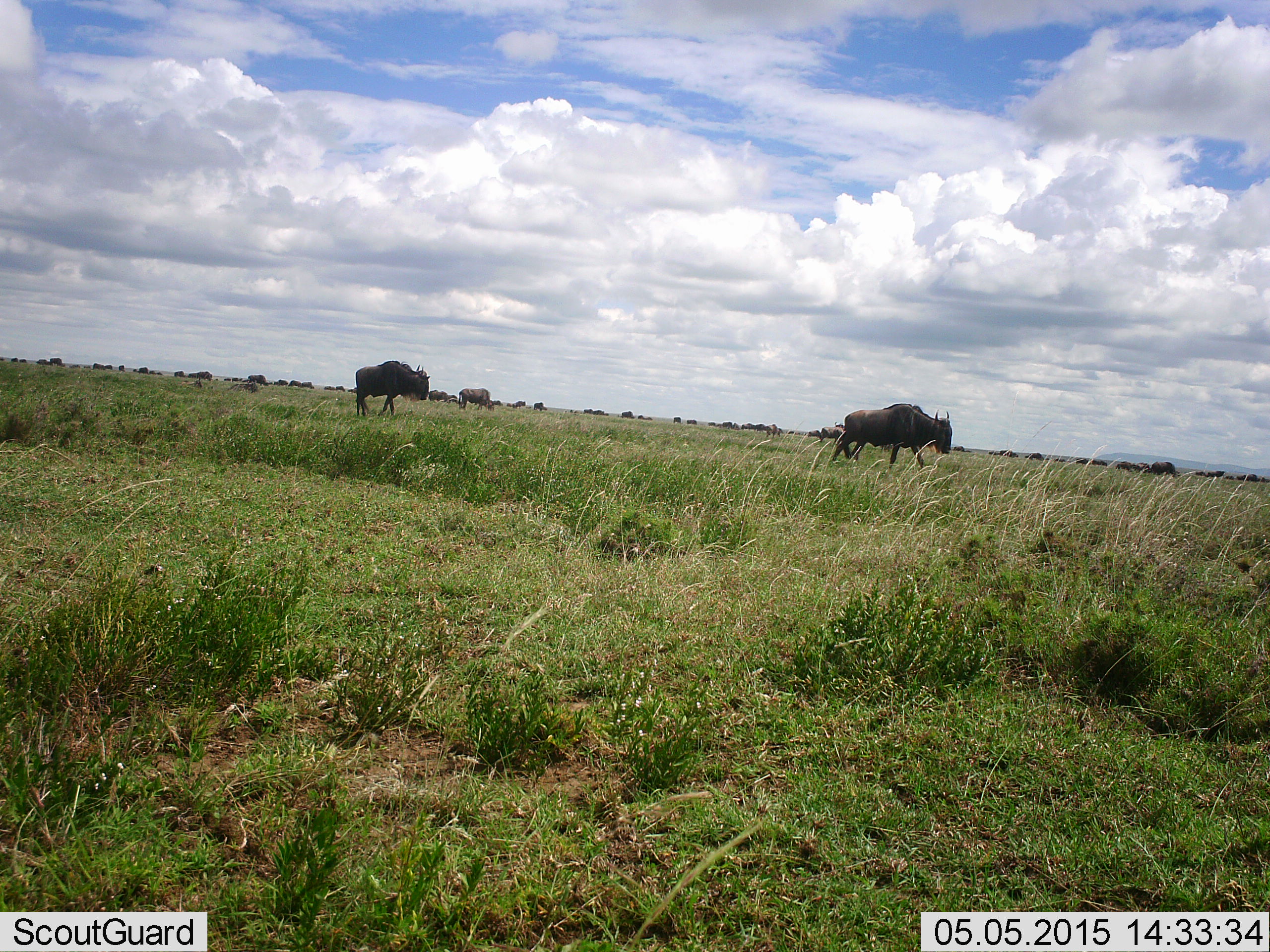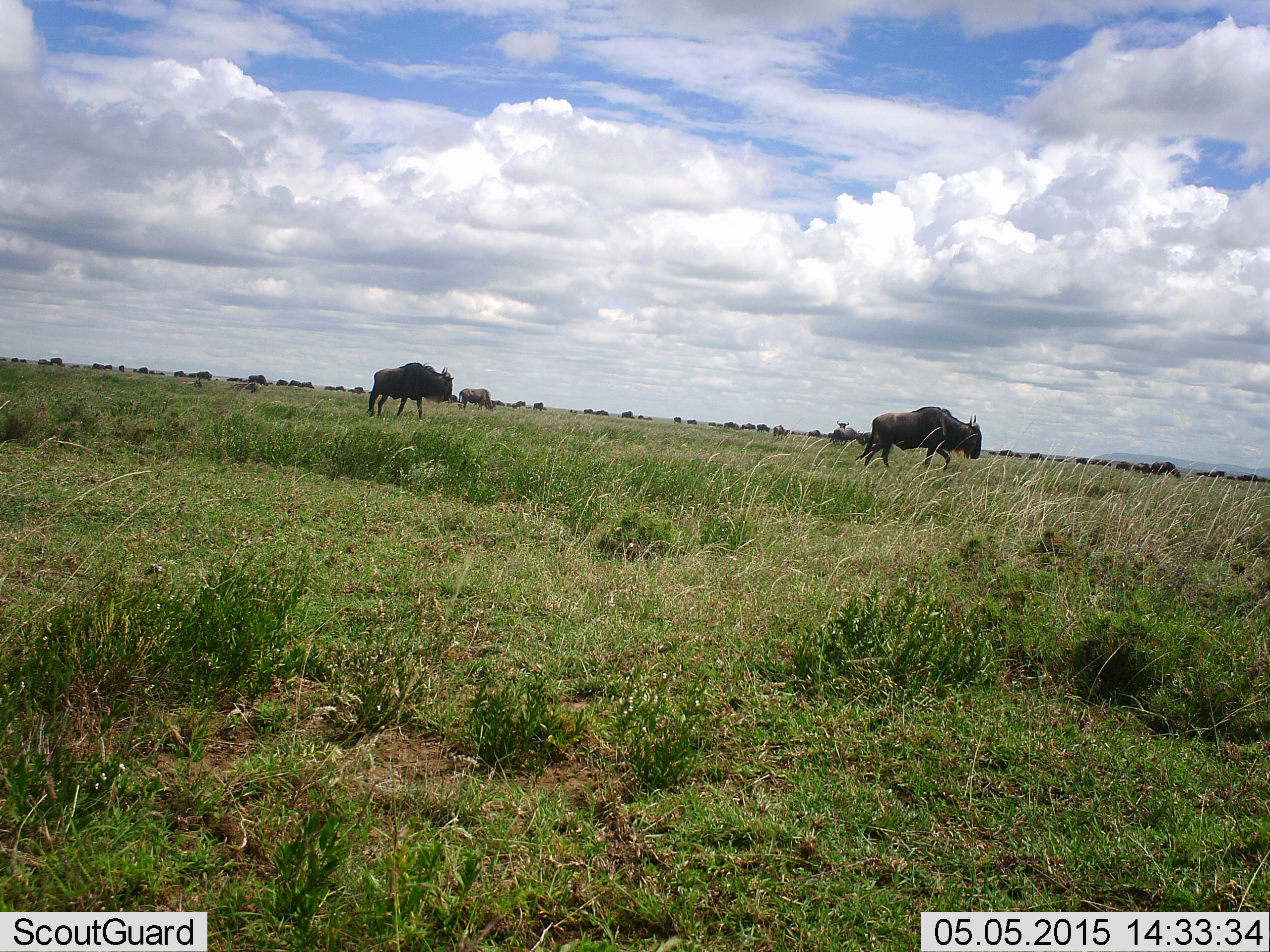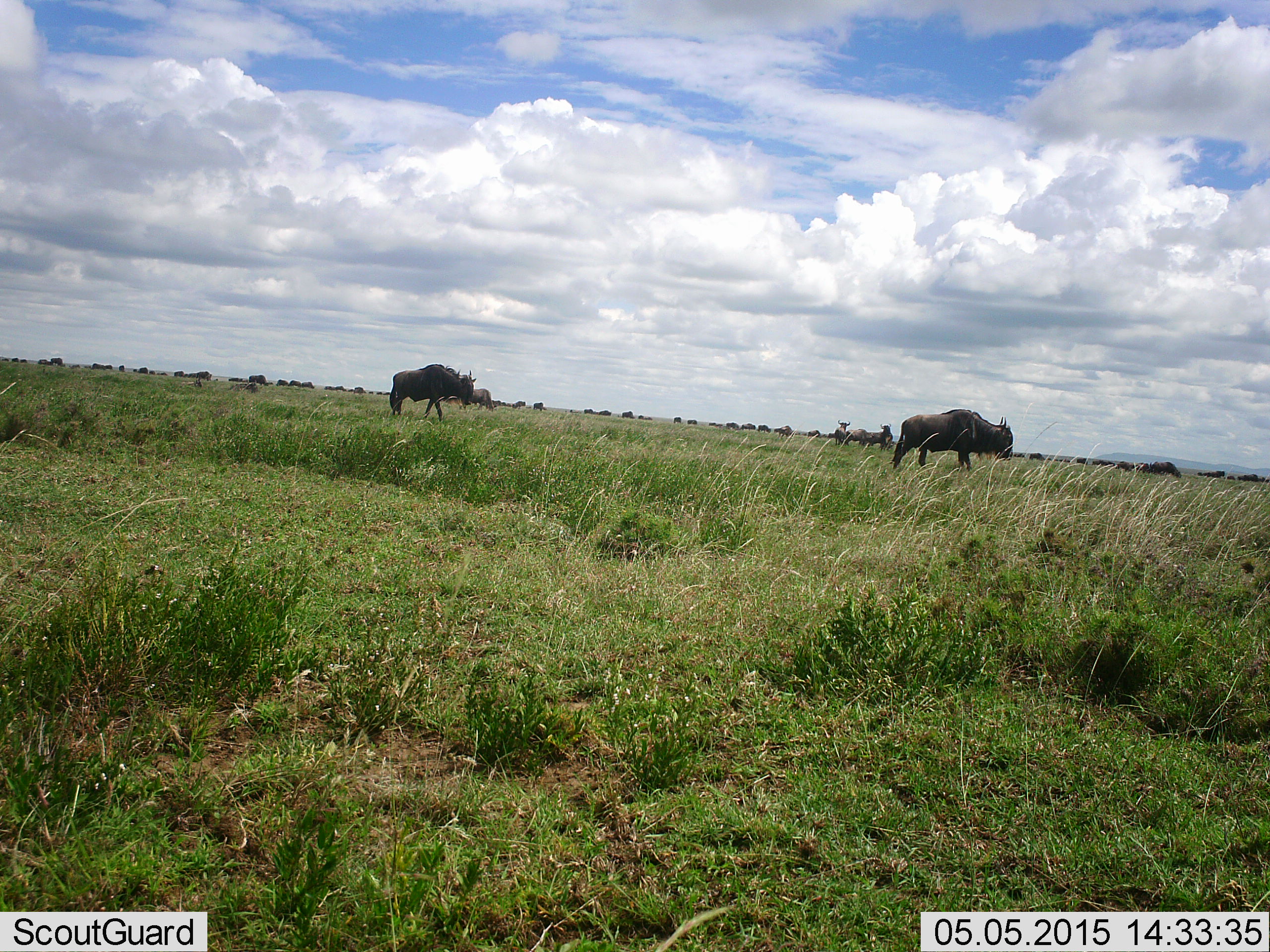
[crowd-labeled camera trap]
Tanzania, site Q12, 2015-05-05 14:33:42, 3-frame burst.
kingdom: Animalia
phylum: Chordata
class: Mammalia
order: Artiodactyla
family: Bovidae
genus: Connochaetes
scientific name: Connochaetes taurinus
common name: blue wildebeest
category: wildebeest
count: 51+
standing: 40%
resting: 10%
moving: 100%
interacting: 0%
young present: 0%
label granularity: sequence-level